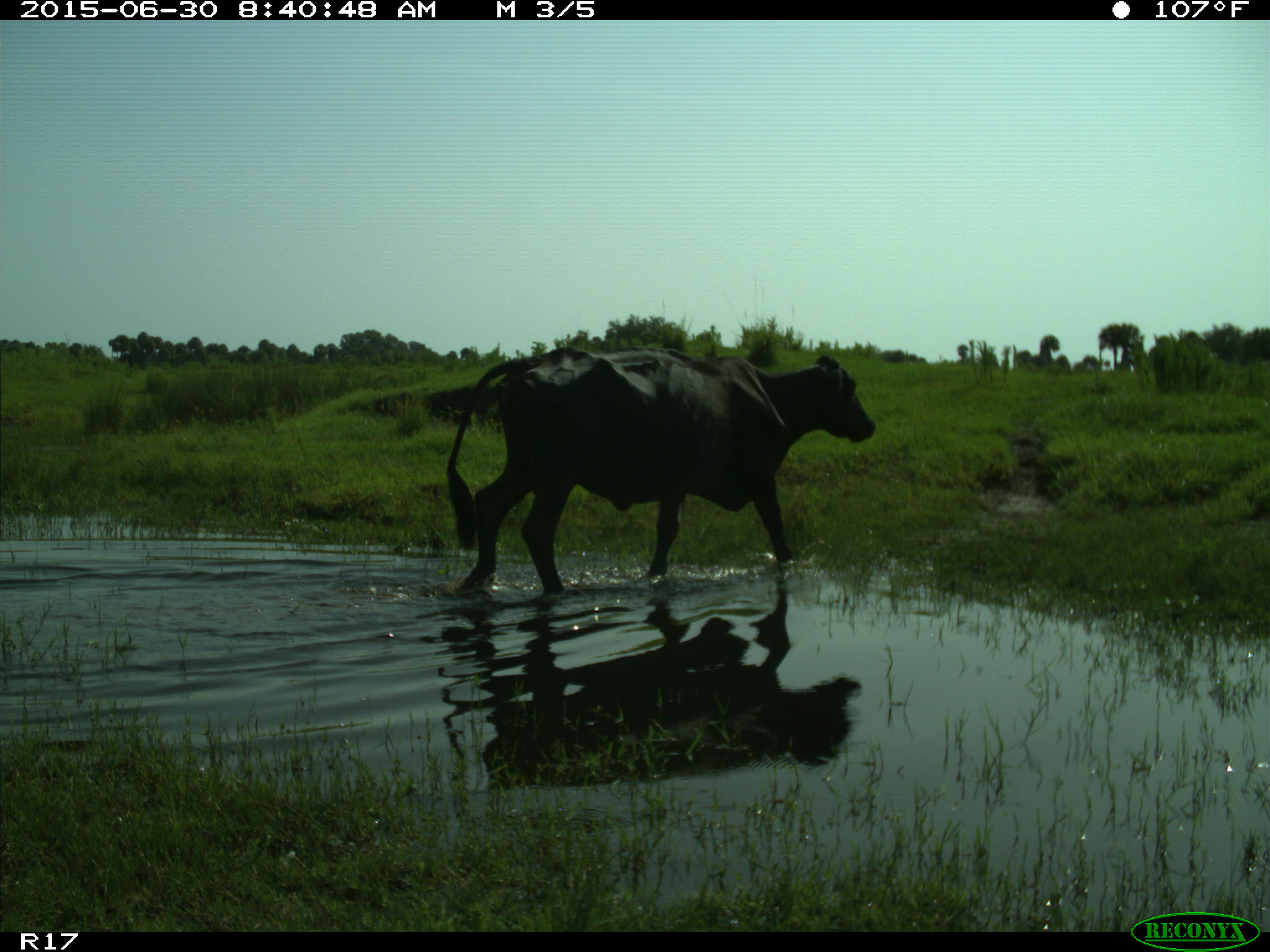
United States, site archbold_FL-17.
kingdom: Animalia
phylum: Chordata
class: Mammalia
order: Artiodactyla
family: Bovidae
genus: Bos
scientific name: Bos taurus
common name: domestic cow